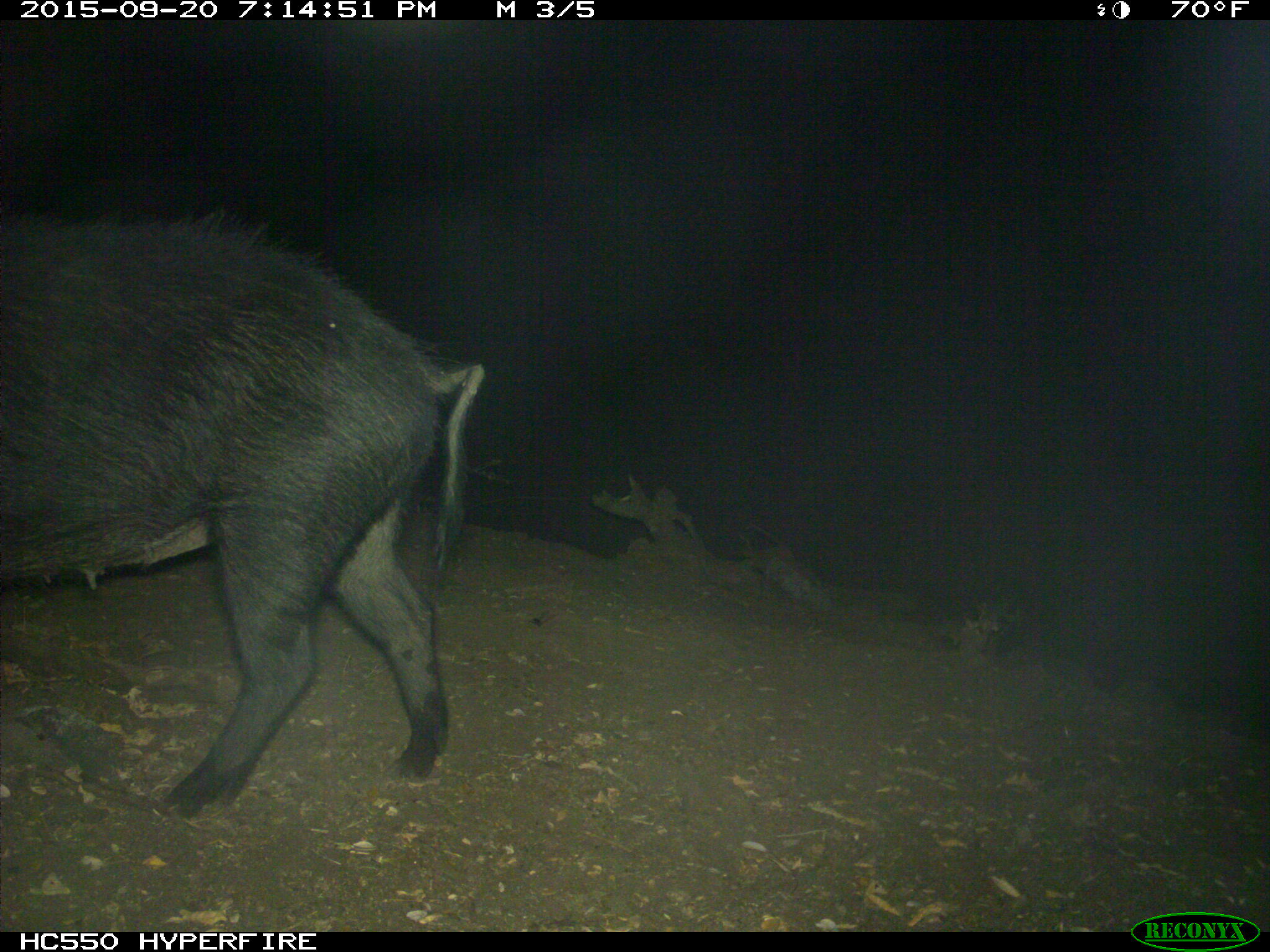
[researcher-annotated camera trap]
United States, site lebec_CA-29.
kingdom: Animalia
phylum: Chordata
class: Mammalia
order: Artiodactyla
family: Suidae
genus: Sus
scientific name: Sus scrofa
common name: wild boar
Sus scrofa (wild boar).